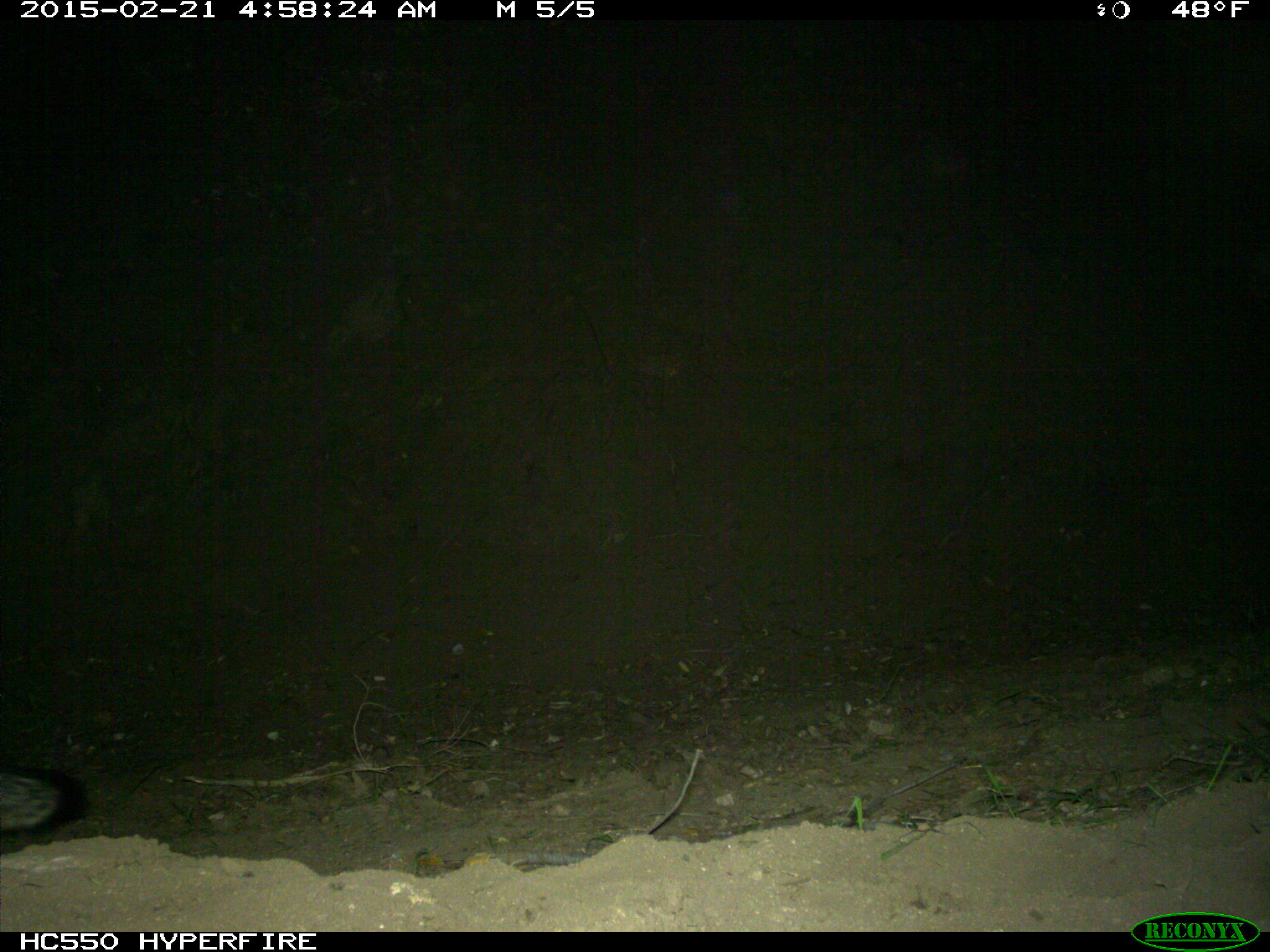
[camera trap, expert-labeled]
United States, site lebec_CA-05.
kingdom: Animalia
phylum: Chordata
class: Mammalia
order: Carnivora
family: Canidae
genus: Urocyon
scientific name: Urocyon cinereoargenteus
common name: gray fox